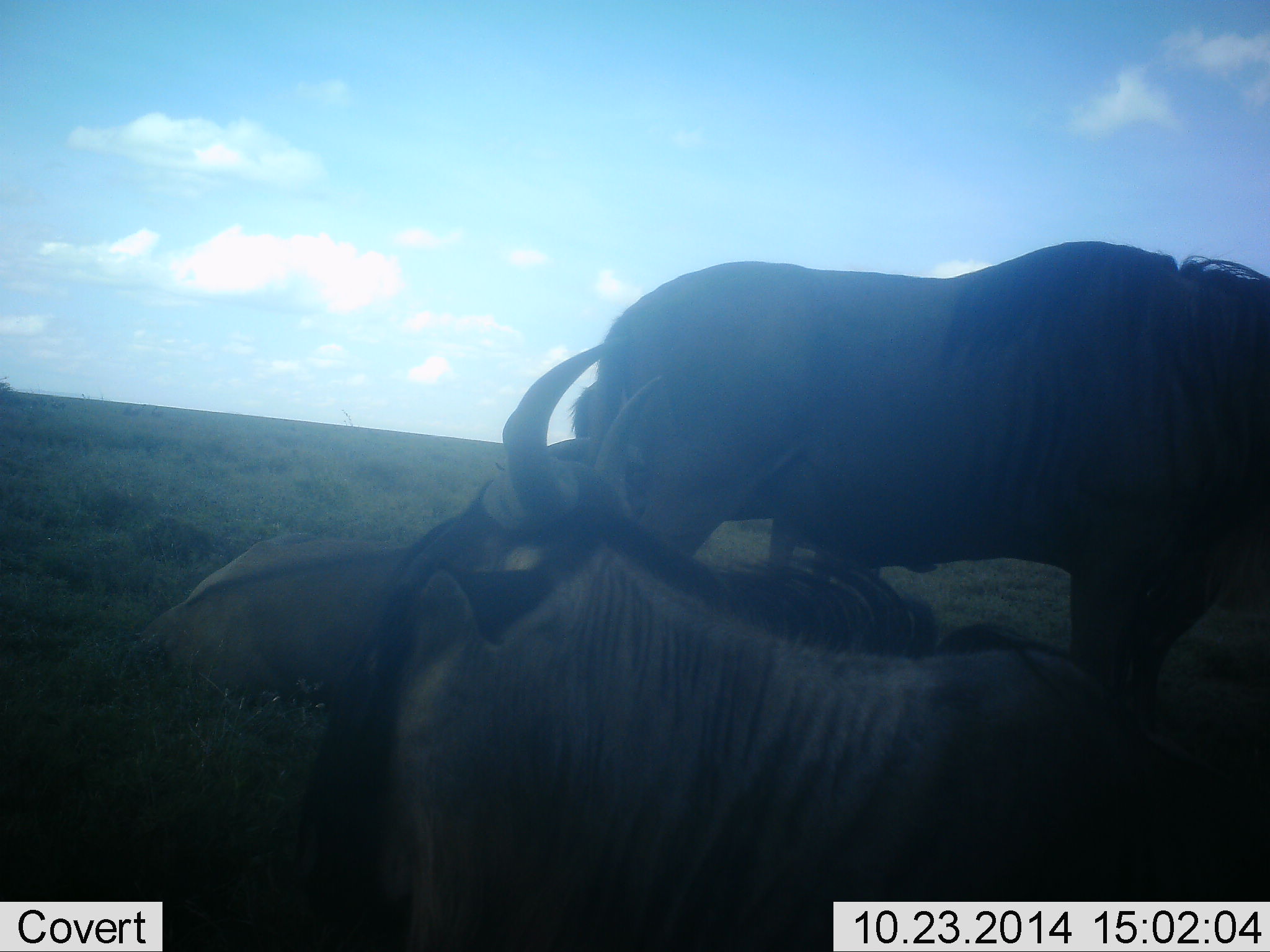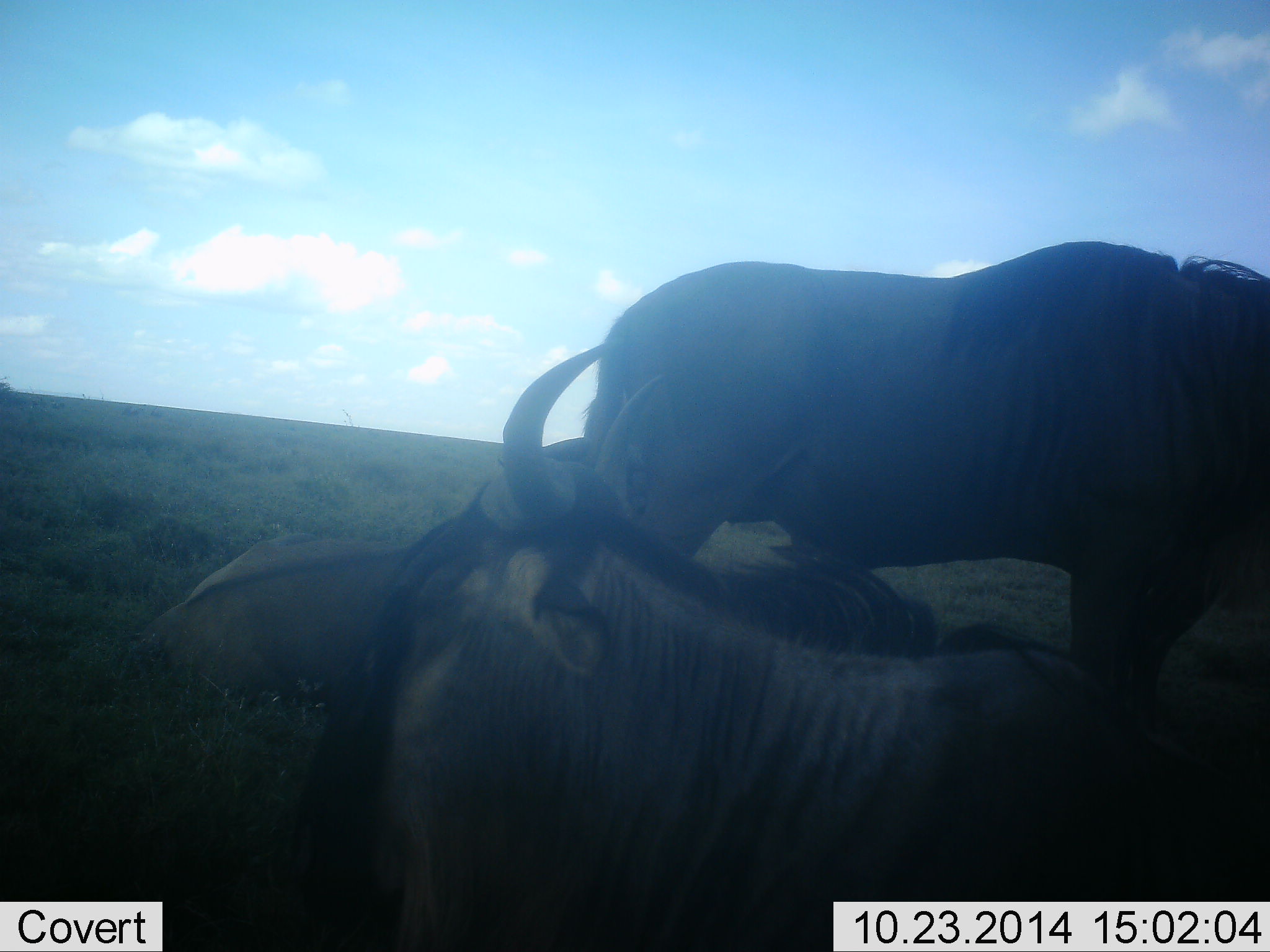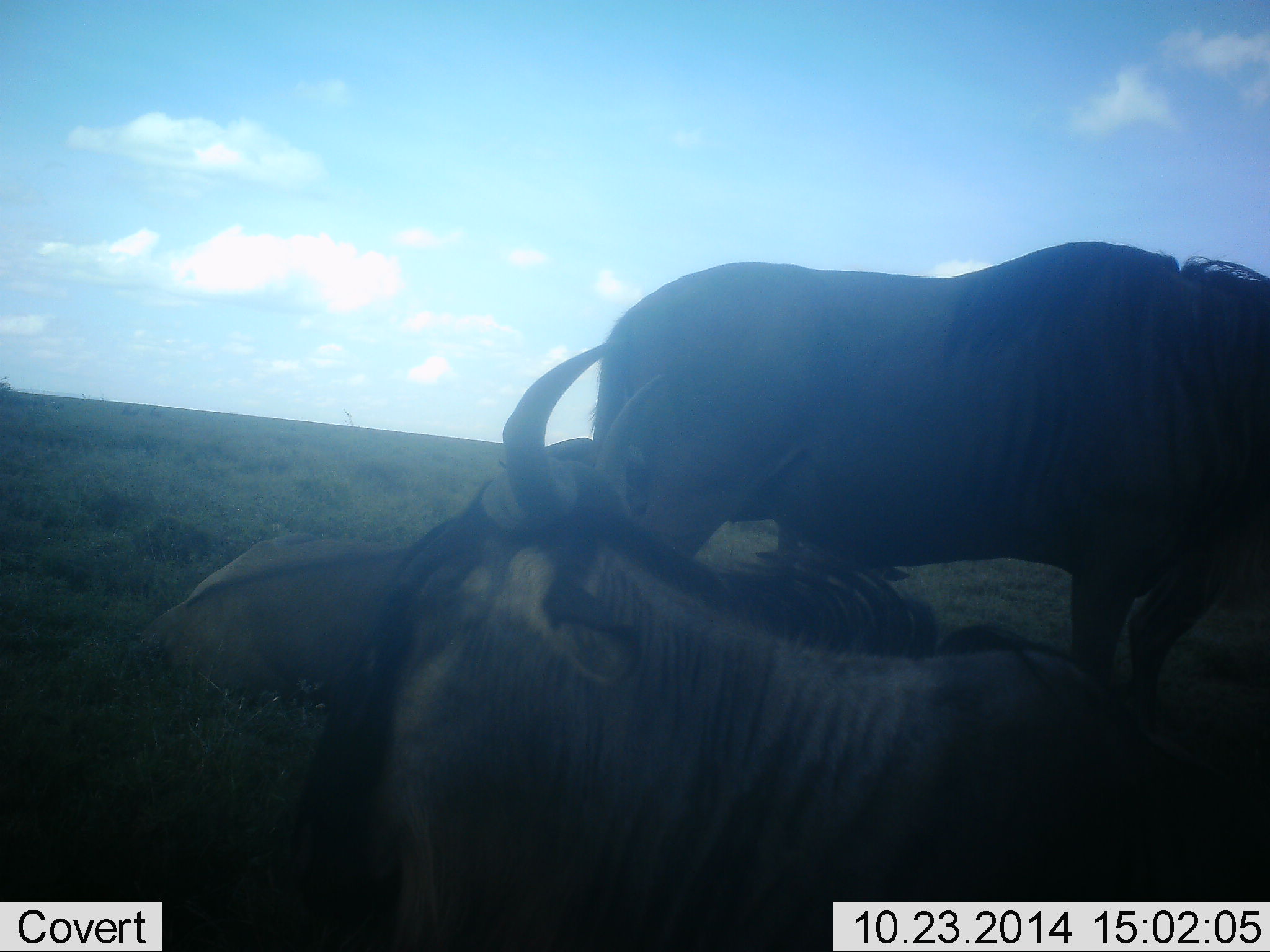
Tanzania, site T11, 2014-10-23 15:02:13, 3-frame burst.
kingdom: Animalia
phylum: Chordata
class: Mammalia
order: Artiodactyla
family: Bovidae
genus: Connochaetes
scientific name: Connochaetes taurinus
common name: blue wildebeest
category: wildebeest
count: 3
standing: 90%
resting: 90%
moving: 10%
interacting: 10%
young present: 0%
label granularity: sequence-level